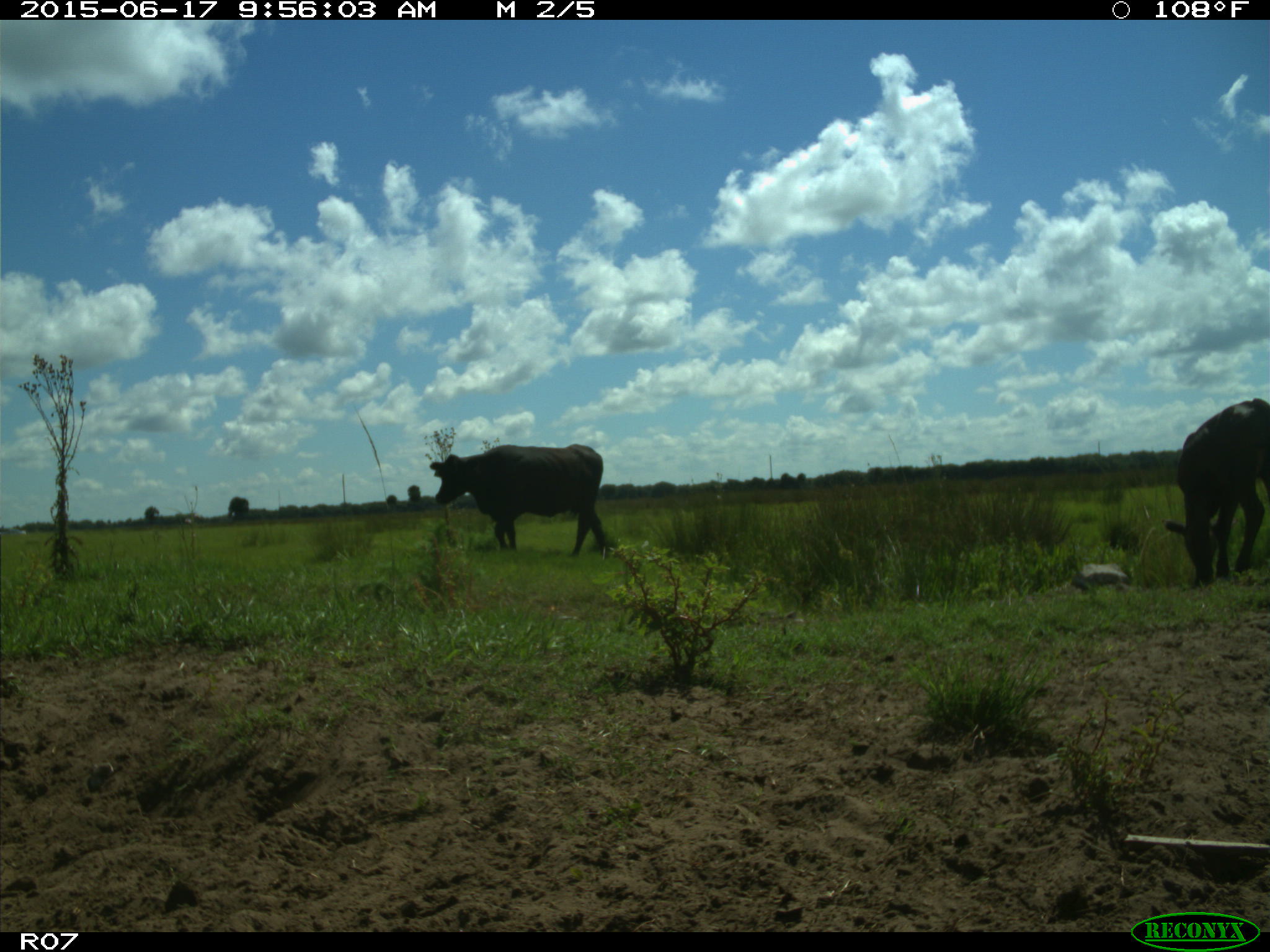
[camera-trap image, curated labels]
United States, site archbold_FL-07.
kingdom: Animalia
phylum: Chordata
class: Mammalia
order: Artiodactyla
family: Bovidae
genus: Bos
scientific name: Bos taurus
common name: domestic cow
Bos taurus (domestic cow).